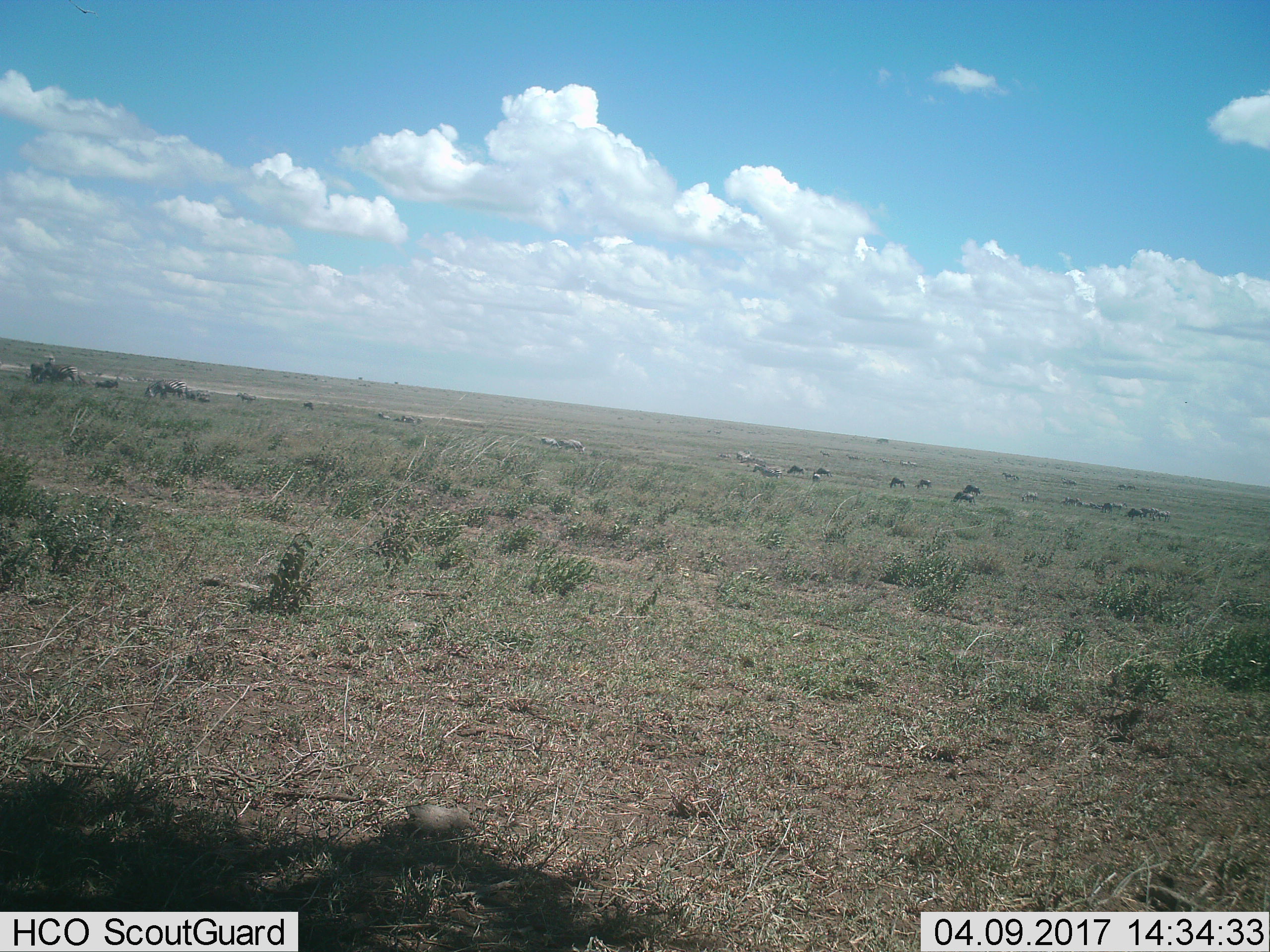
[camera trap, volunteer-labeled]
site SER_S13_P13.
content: unidentified animal